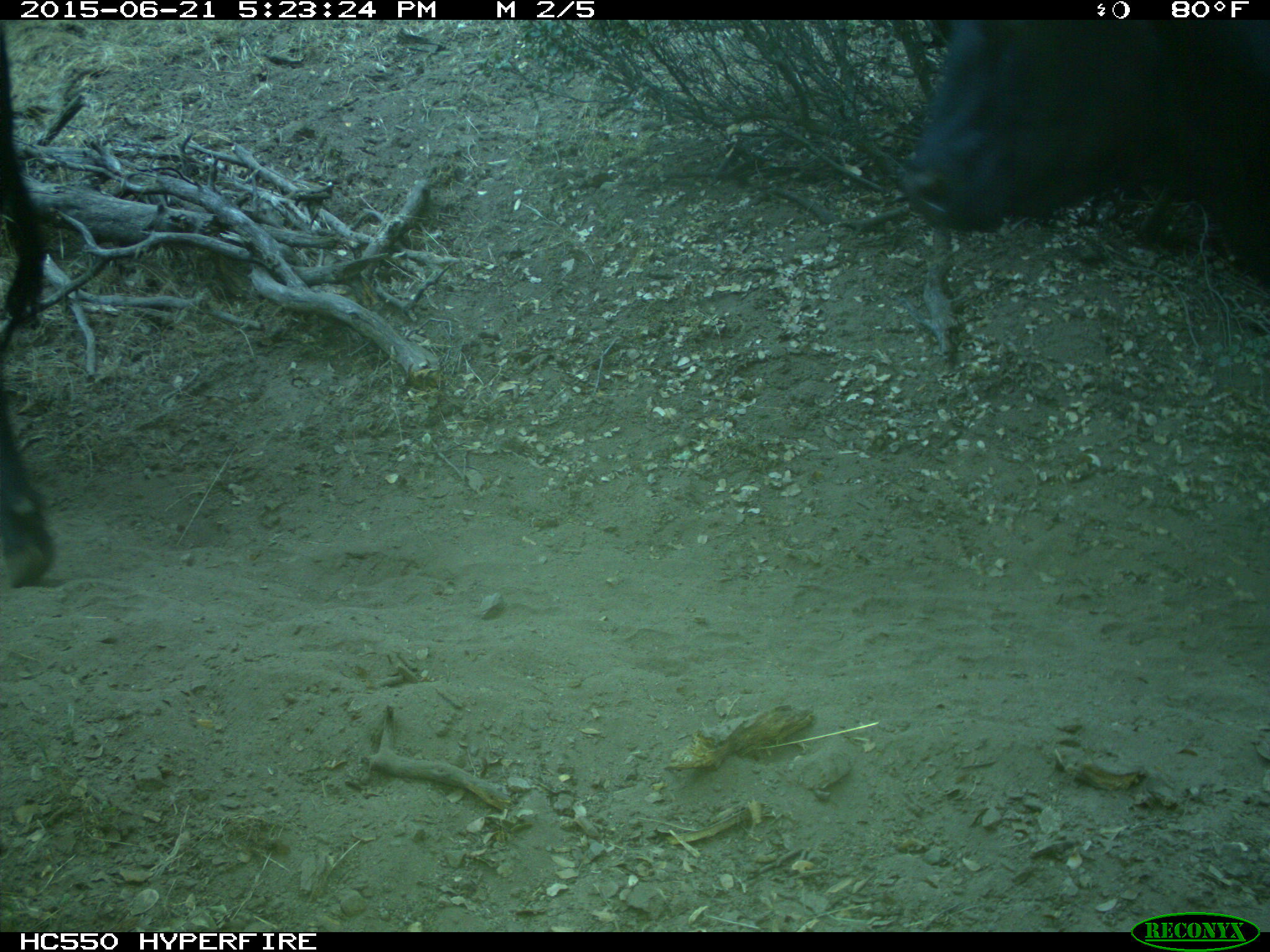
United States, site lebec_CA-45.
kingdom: Animalia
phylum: Chordata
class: Mammalia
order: Artiodactyla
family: Bovidae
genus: Bos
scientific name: Bos taurus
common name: domestic cow